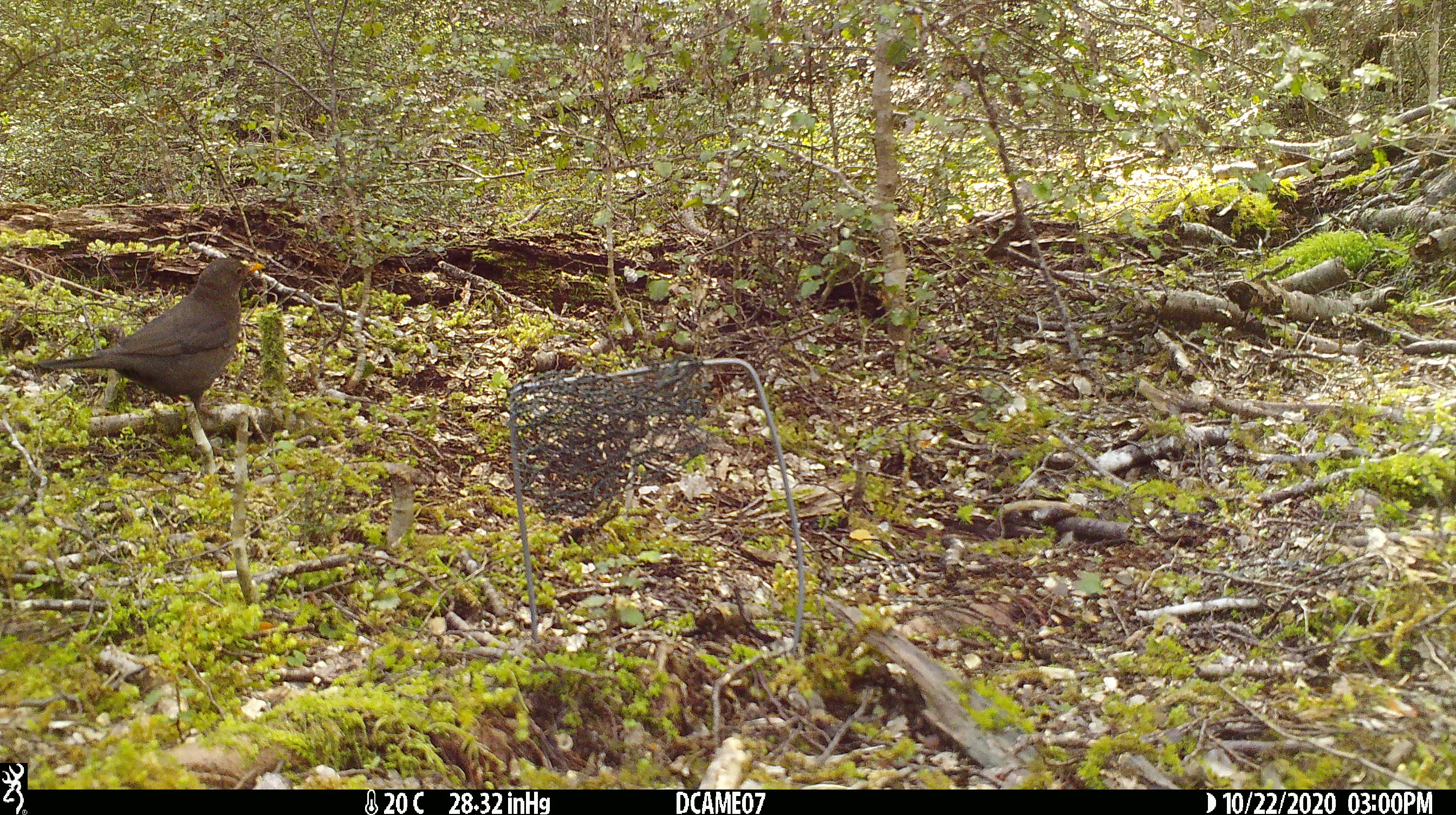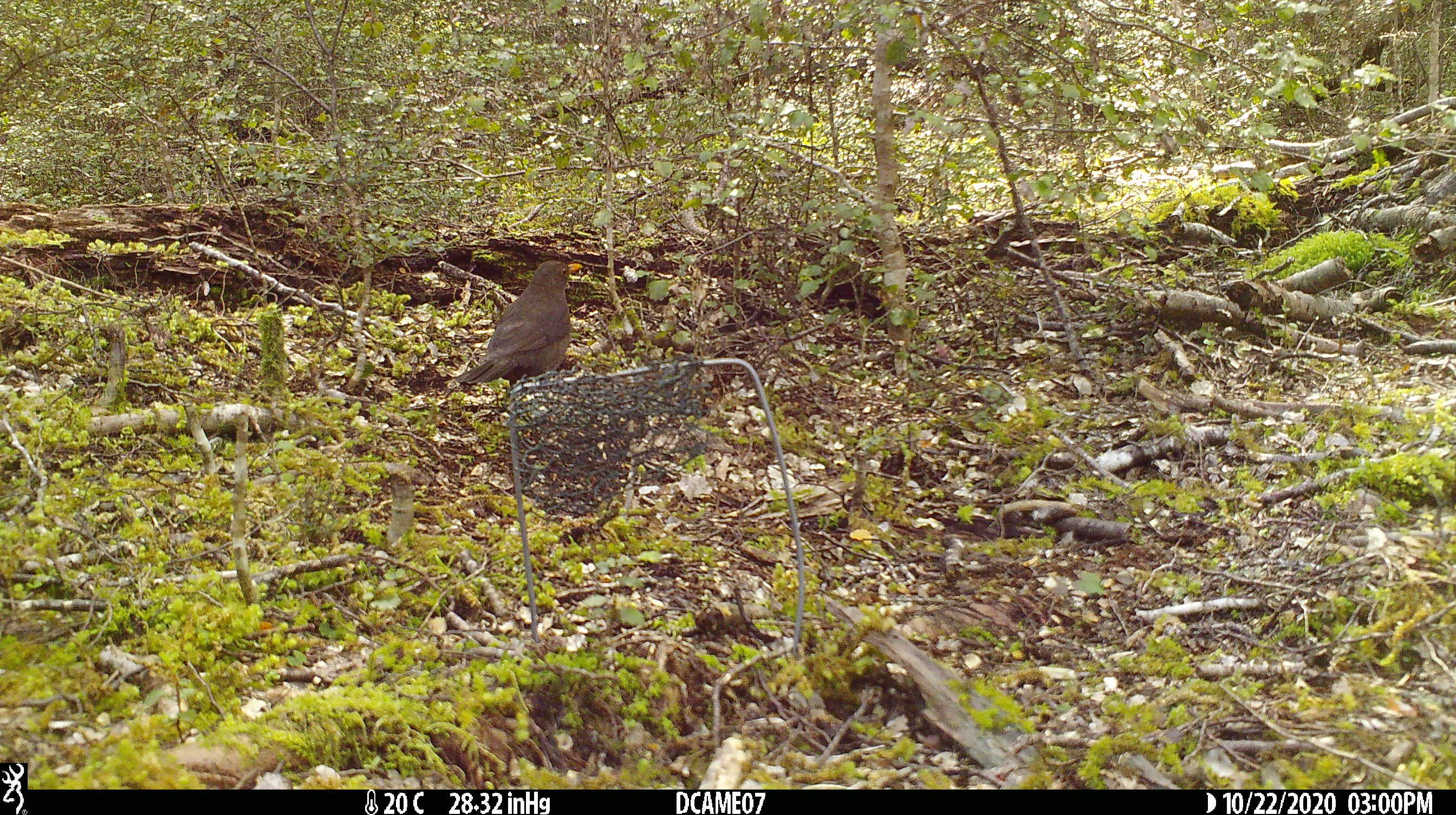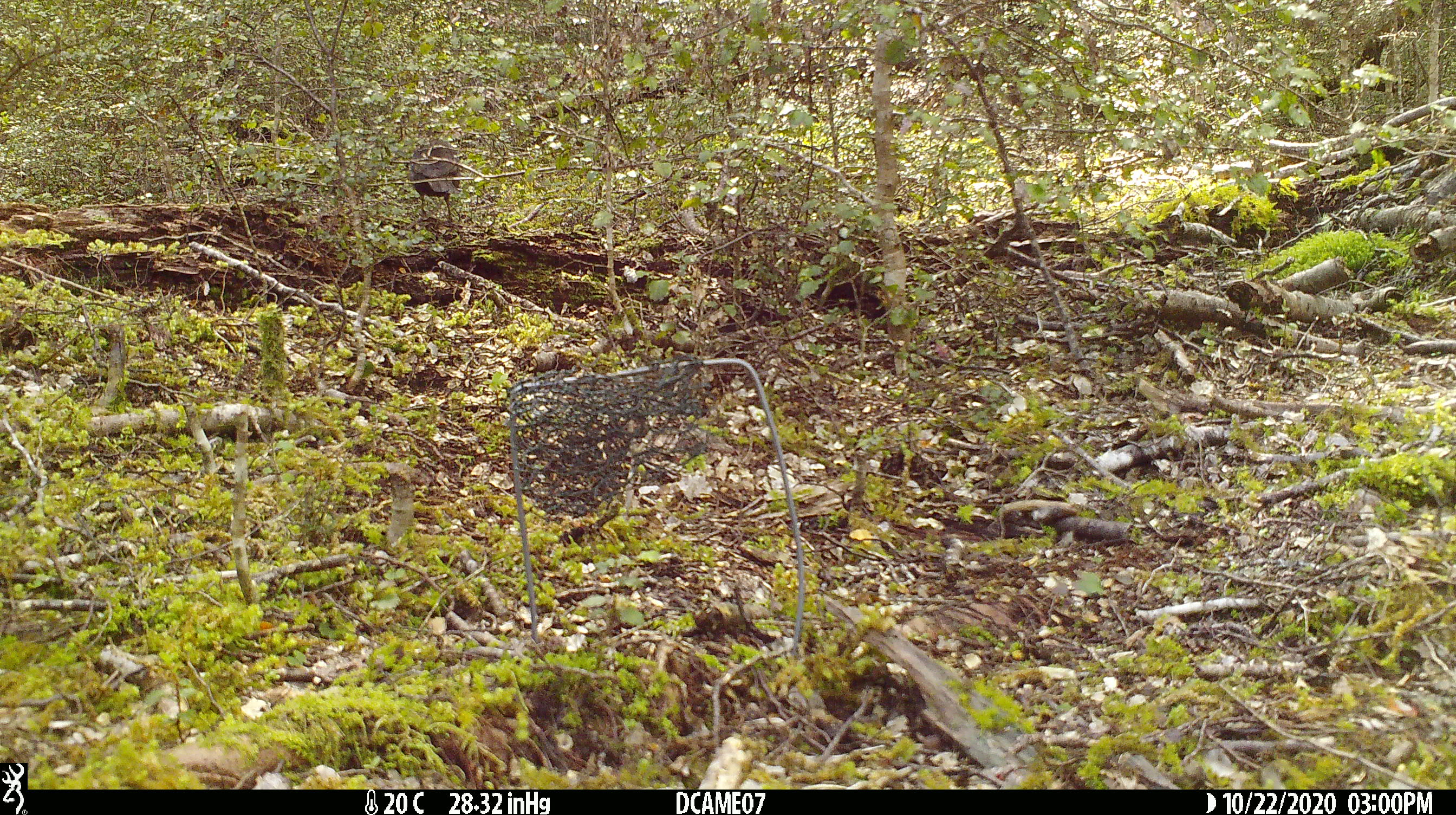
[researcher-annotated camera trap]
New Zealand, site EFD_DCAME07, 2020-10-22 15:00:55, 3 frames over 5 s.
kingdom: Animalia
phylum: Chordata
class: Aves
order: Passeriformes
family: Turdidae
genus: Turdus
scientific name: Turdus merula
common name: eurasian blackbird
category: blackbird